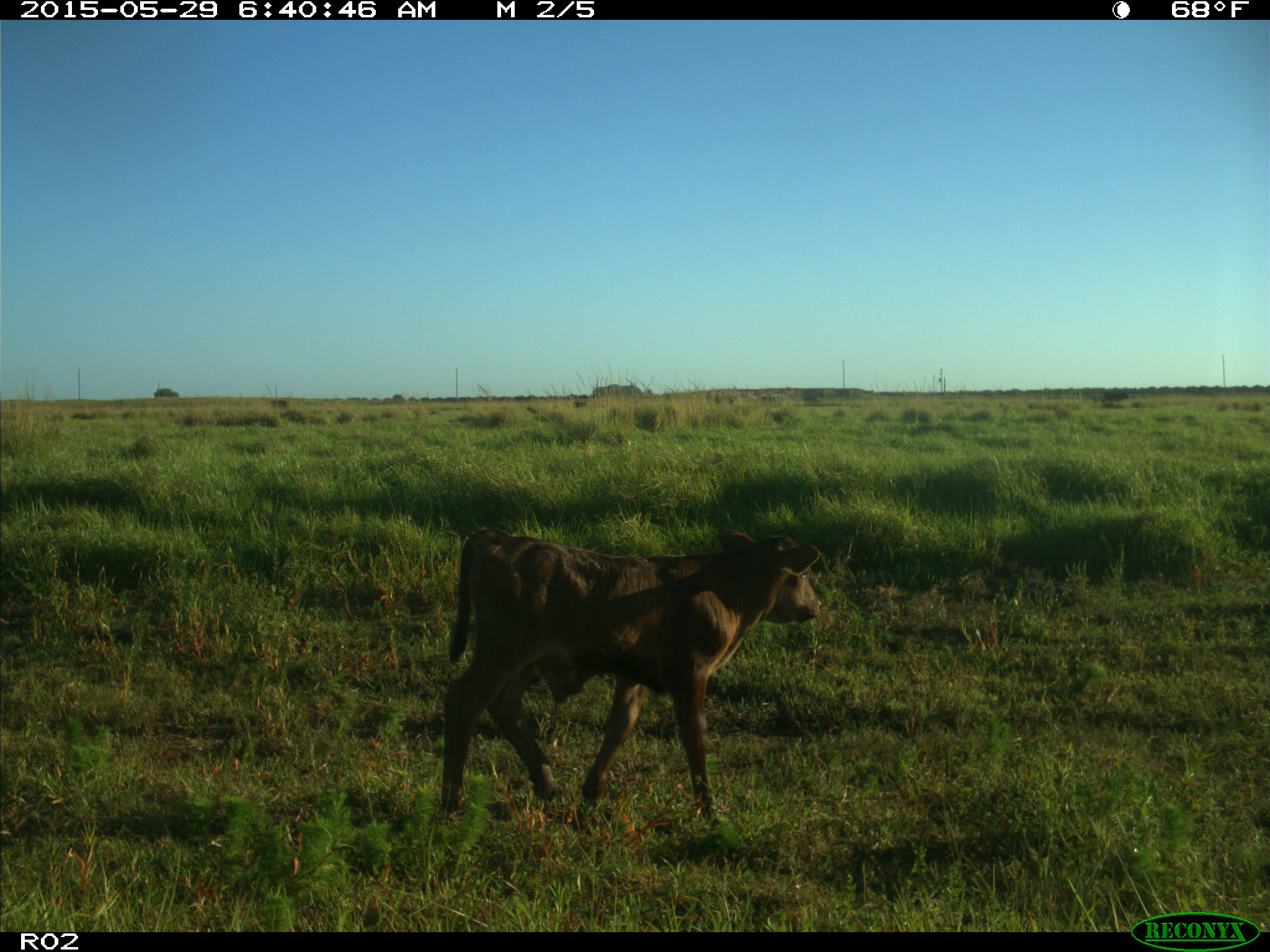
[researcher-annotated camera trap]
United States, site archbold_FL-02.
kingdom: Animalia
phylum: Chordata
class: Mammalia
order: Artiodactyla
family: Bovidae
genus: Bos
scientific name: Bos taurus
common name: domestic cow